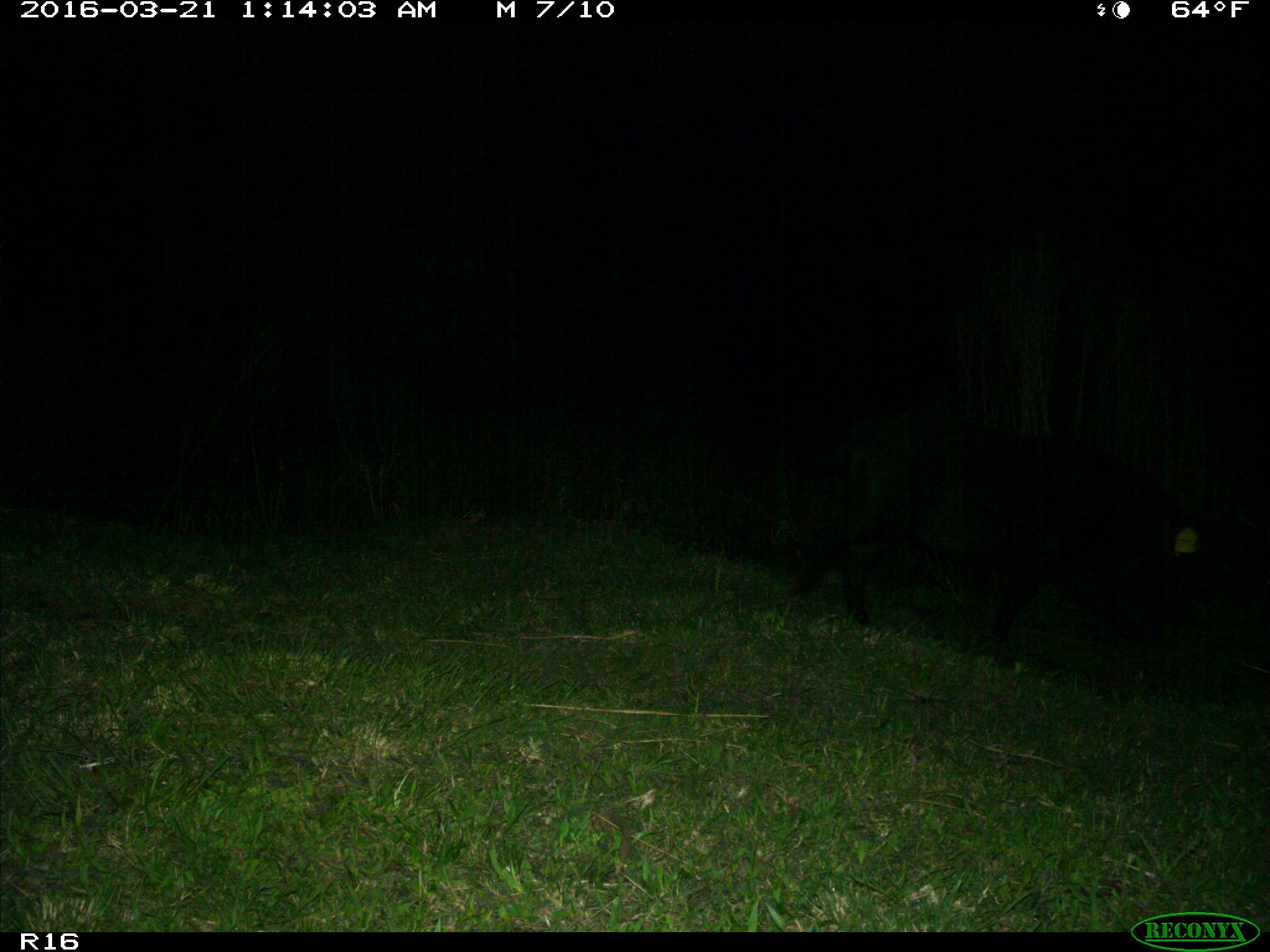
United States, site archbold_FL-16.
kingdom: Animalia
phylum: Chordata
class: Mammalia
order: Artiodactyla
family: Suidae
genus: Sus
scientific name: Sus scrofa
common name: wild boar